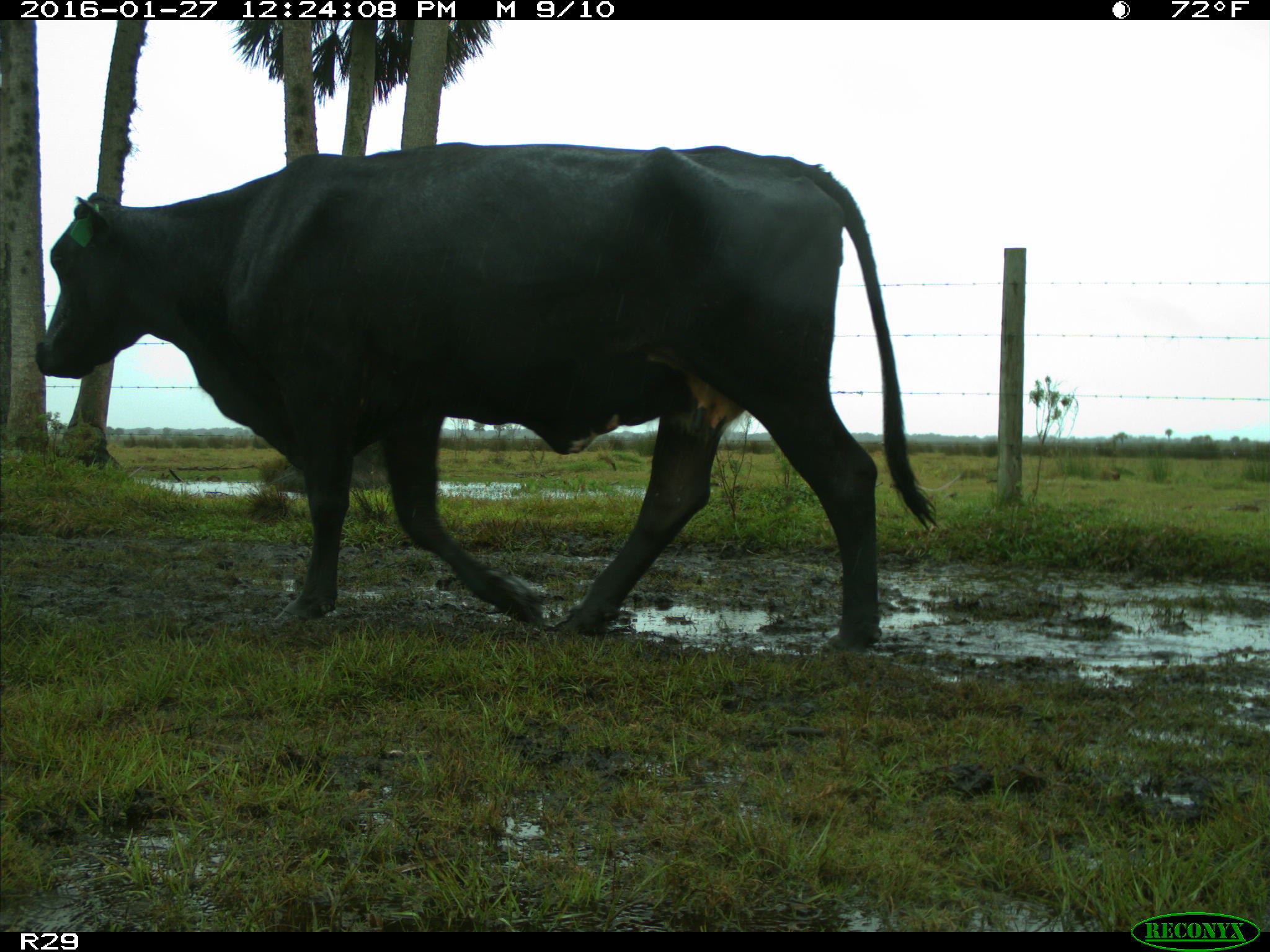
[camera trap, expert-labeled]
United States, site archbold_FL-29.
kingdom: Animalia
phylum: Chordata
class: Mammalia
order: Artiodactyla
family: Bovidae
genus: Bos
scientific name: Bos taurus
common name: domestic cow